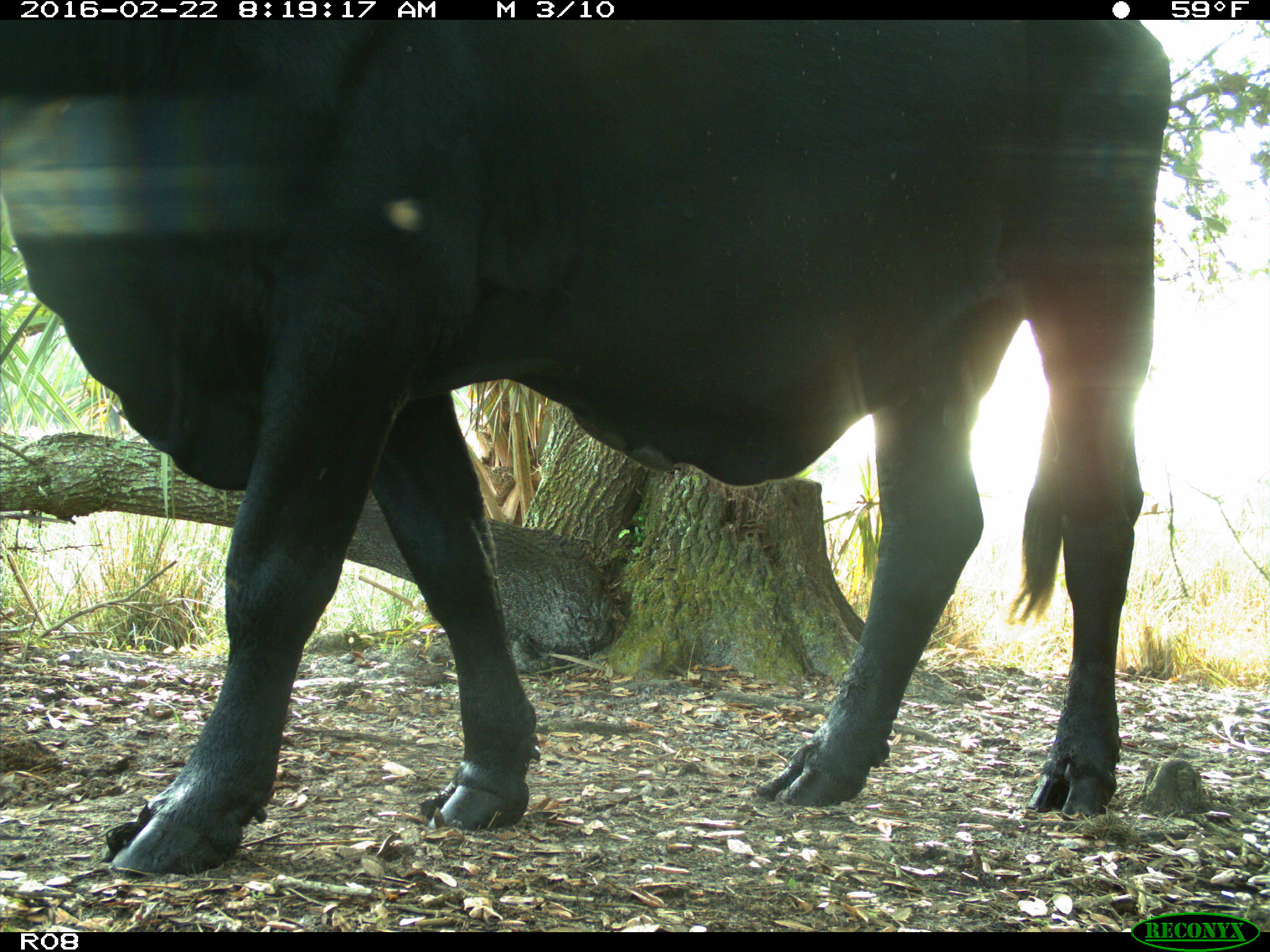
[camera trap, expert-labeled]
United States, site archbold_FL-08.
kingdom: Animalia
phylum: Chordata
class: Mammalia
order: Artiodactyla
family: Bovidae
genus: Bos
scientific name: Bos taurus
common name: domestic cow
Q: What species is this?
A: Bos taurus (domestic cow).